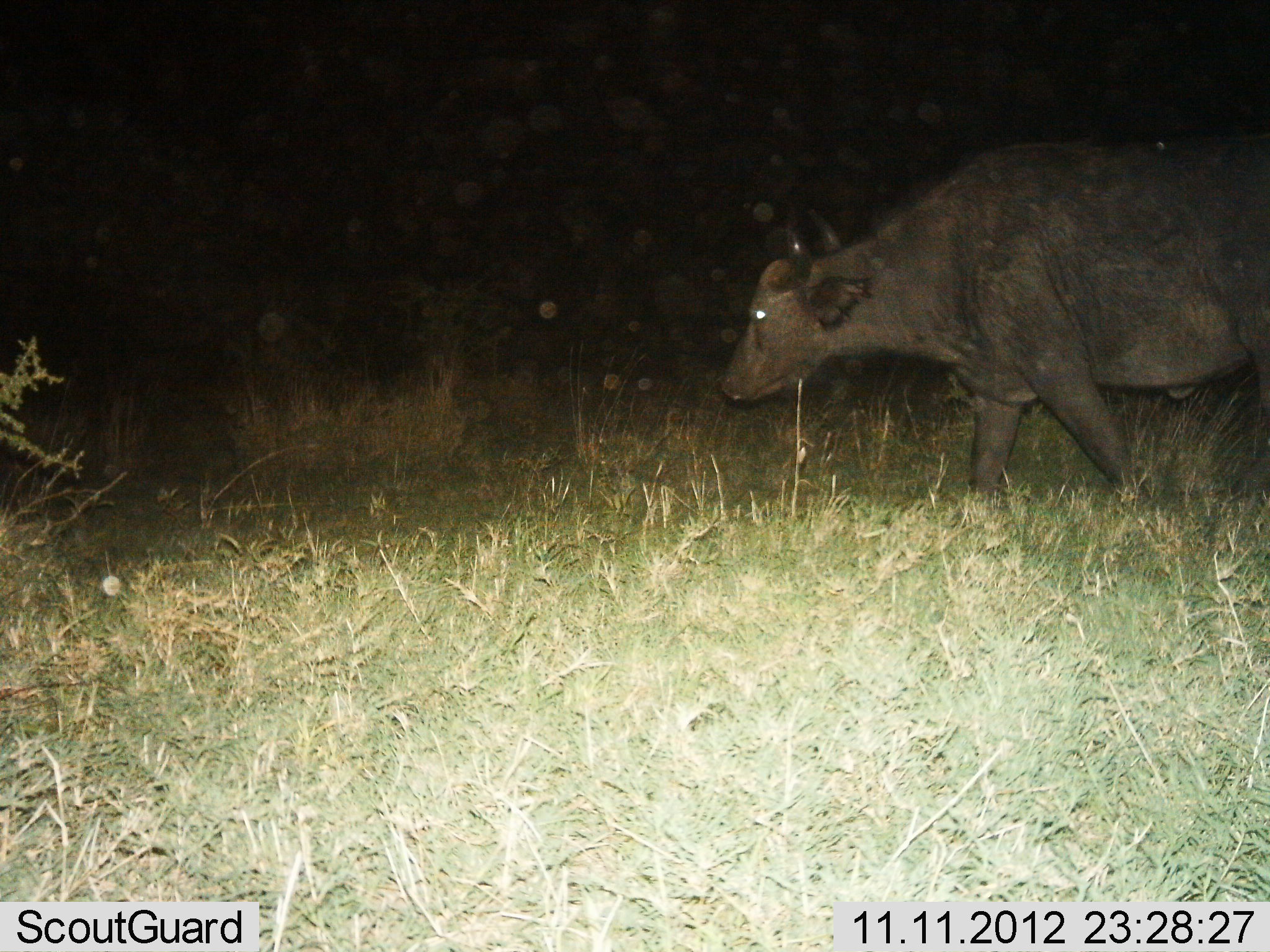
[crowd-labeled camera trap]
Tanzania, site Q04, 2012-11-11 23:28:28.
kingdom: Animalia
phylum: Chordata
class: Mammalia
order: Artiodactyla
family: Bovidae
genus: Syncerus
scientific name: Syncerus caffer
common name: cape buffalo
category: buffalo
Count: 1.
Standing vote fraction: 0%.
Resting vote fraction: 0%.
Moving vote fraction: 100%.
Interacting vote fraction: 0%.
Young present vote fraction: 0%.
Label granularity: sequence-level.